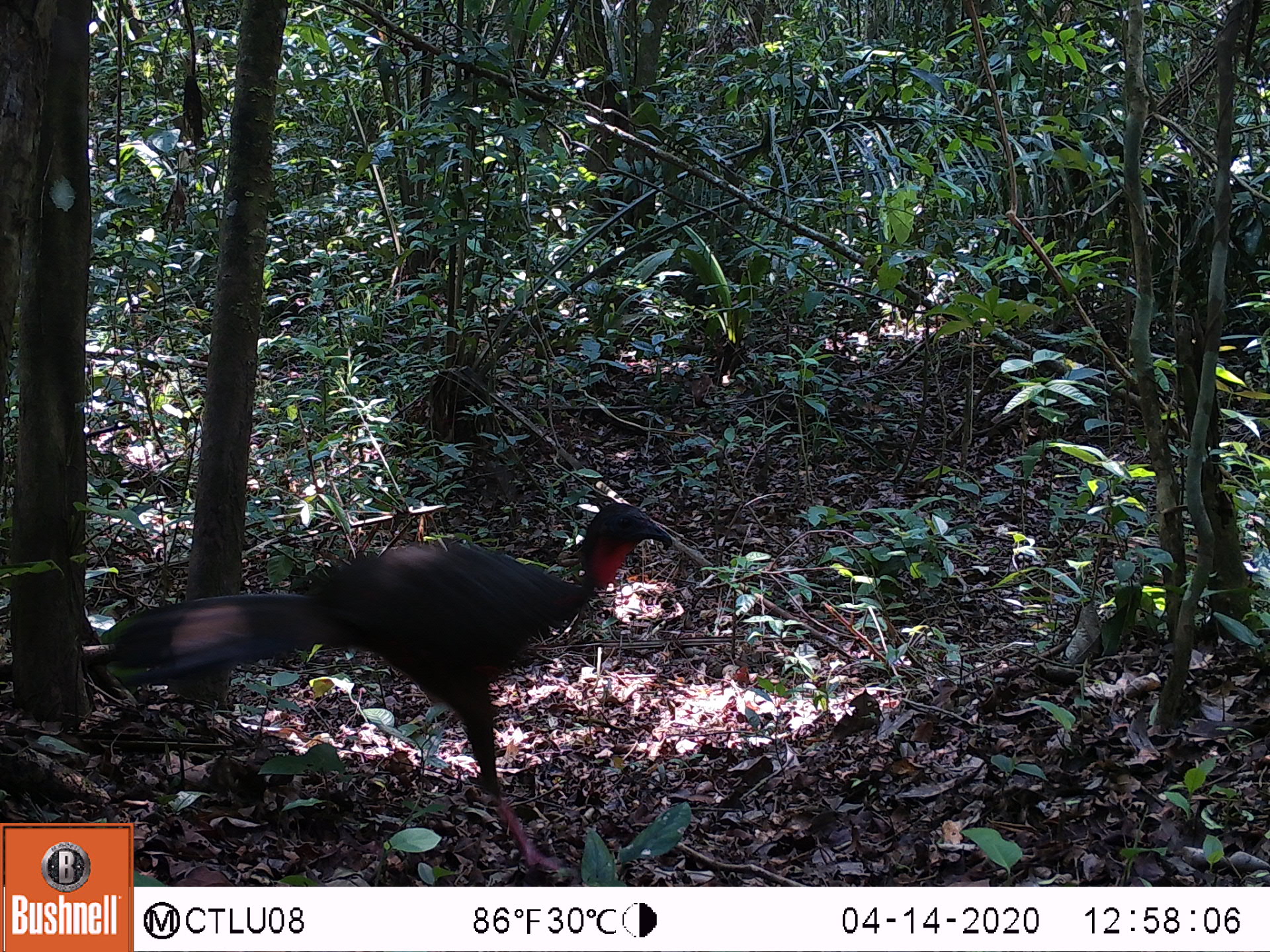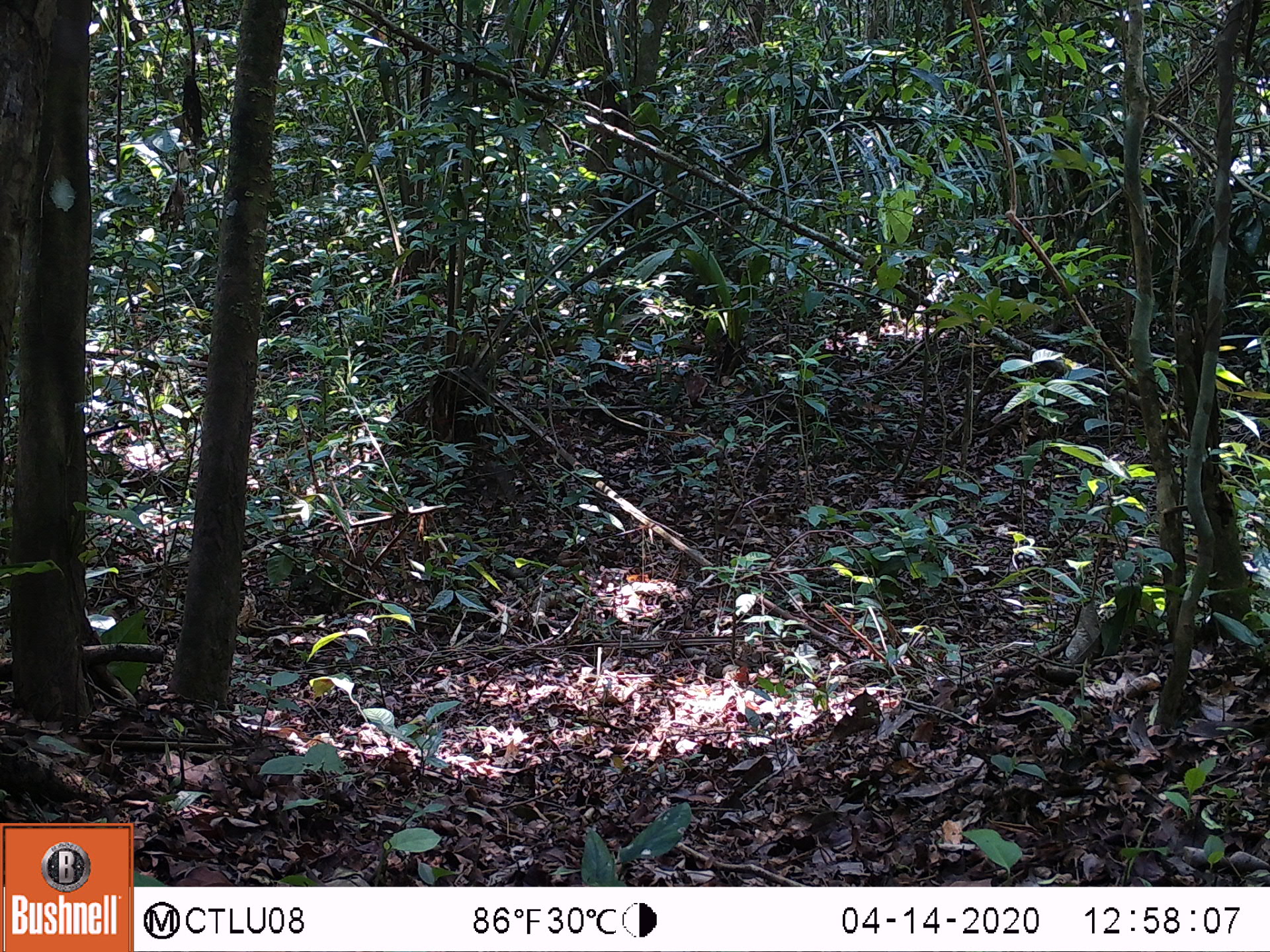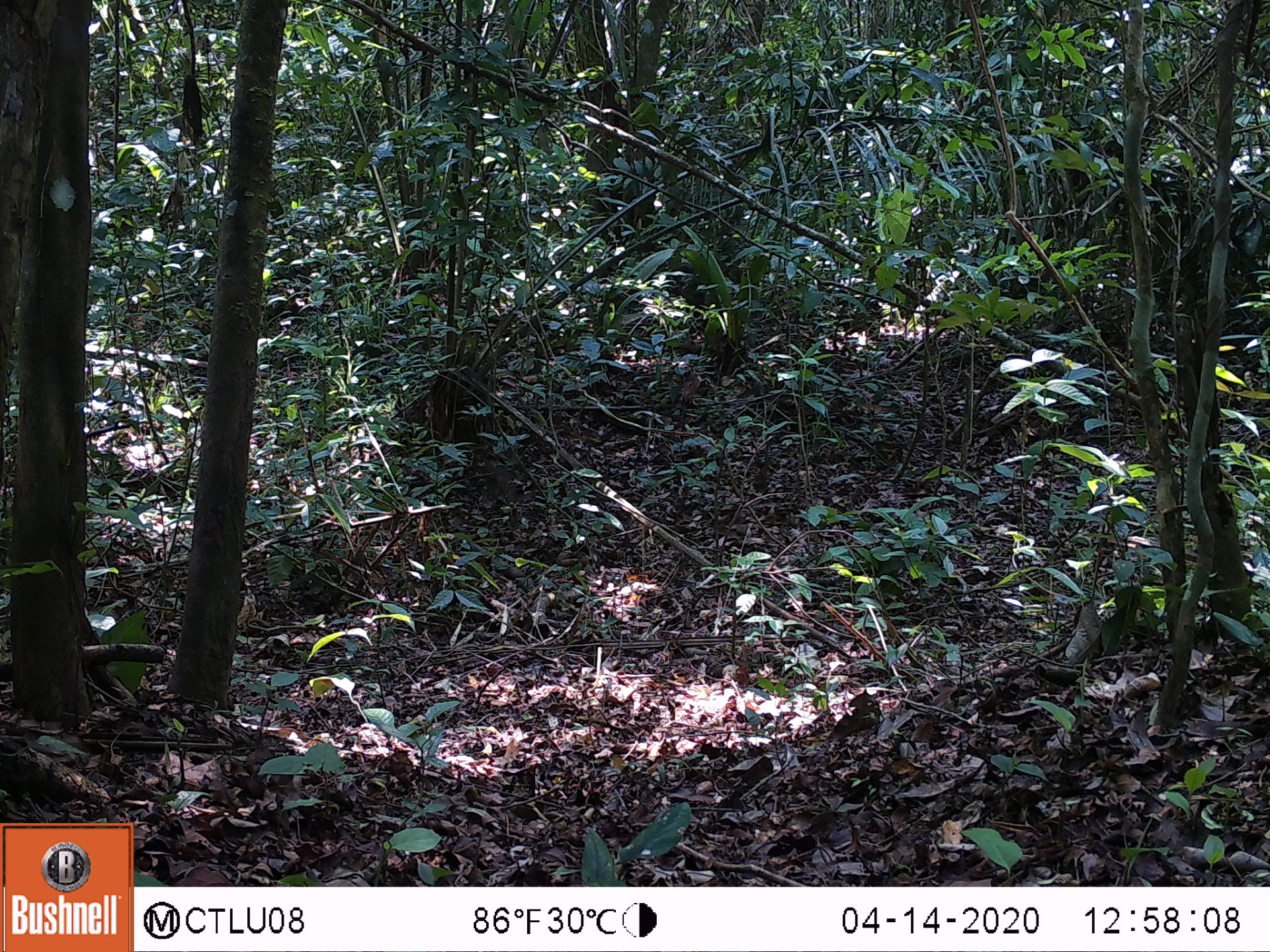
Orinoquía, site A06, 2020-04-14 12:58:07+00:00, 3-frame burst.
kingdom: Animalia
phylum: Chordata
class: Aves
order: Galliformes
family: Cracidae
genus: Penelope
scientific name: Penelope jacquacu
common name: spix's guan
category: spixs guan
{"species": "spixs guan (spix's guan) (Penelope jacquacu)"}